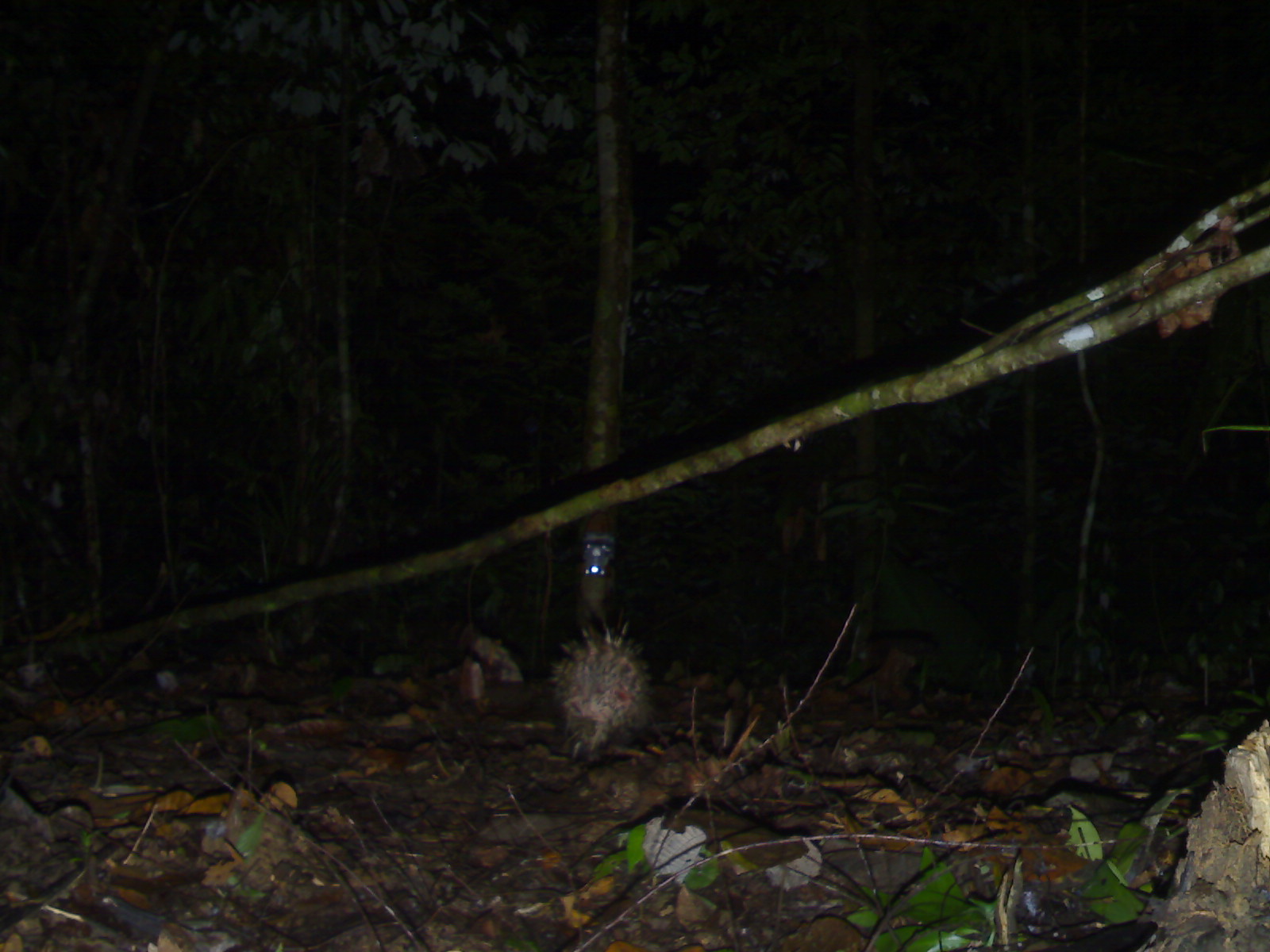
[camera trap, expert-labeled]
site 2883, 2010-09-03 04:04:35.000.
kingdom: Animalia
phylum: Chordata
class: Mammalia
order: Rodentia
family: Hystricidae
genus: Hystrix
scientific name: Hystrix brachyura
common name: east asian porcupine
Hystrix brachyura (east asian porcupine).